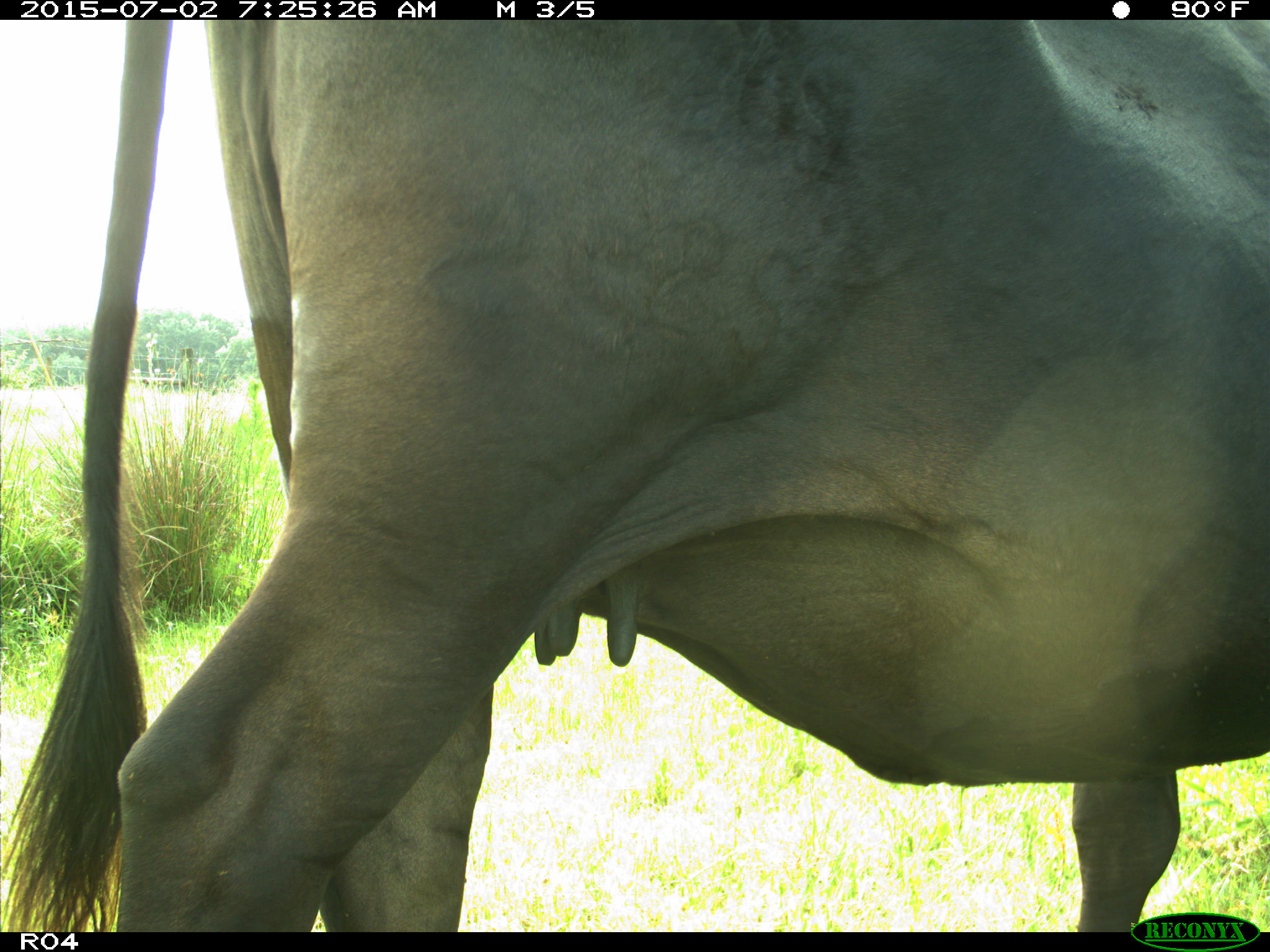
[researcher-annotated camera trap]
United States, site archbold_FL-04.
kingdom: Animalia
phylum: Chordata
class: Mammalia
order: Artiodactyla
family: Bovidae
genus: Bos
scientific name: Bos taurus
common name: domestic cow